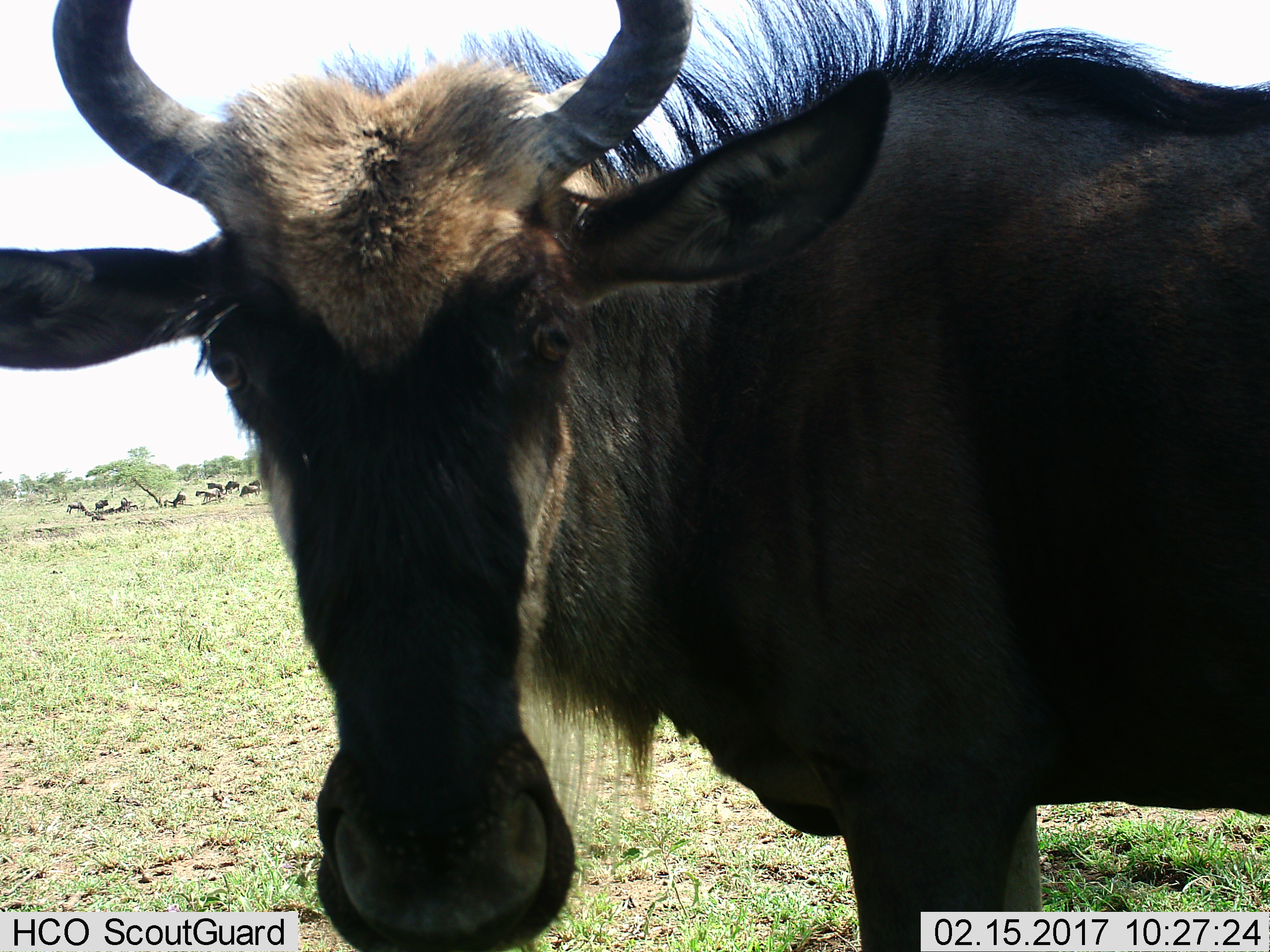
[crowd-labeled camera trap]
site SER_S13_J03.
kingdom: Animalia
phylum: Chordata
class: Mammalia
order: Artiodactyla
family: Bovidae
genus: Connochaetes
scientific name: Connochaetes taurinus taurinus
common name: blue wildebeest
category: wildebeestblue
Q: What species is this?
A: Wildebeestblue (blue wildebeest) (Connochaetes taurinus taurinus).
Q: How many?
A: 1.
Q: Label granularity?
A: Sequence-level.